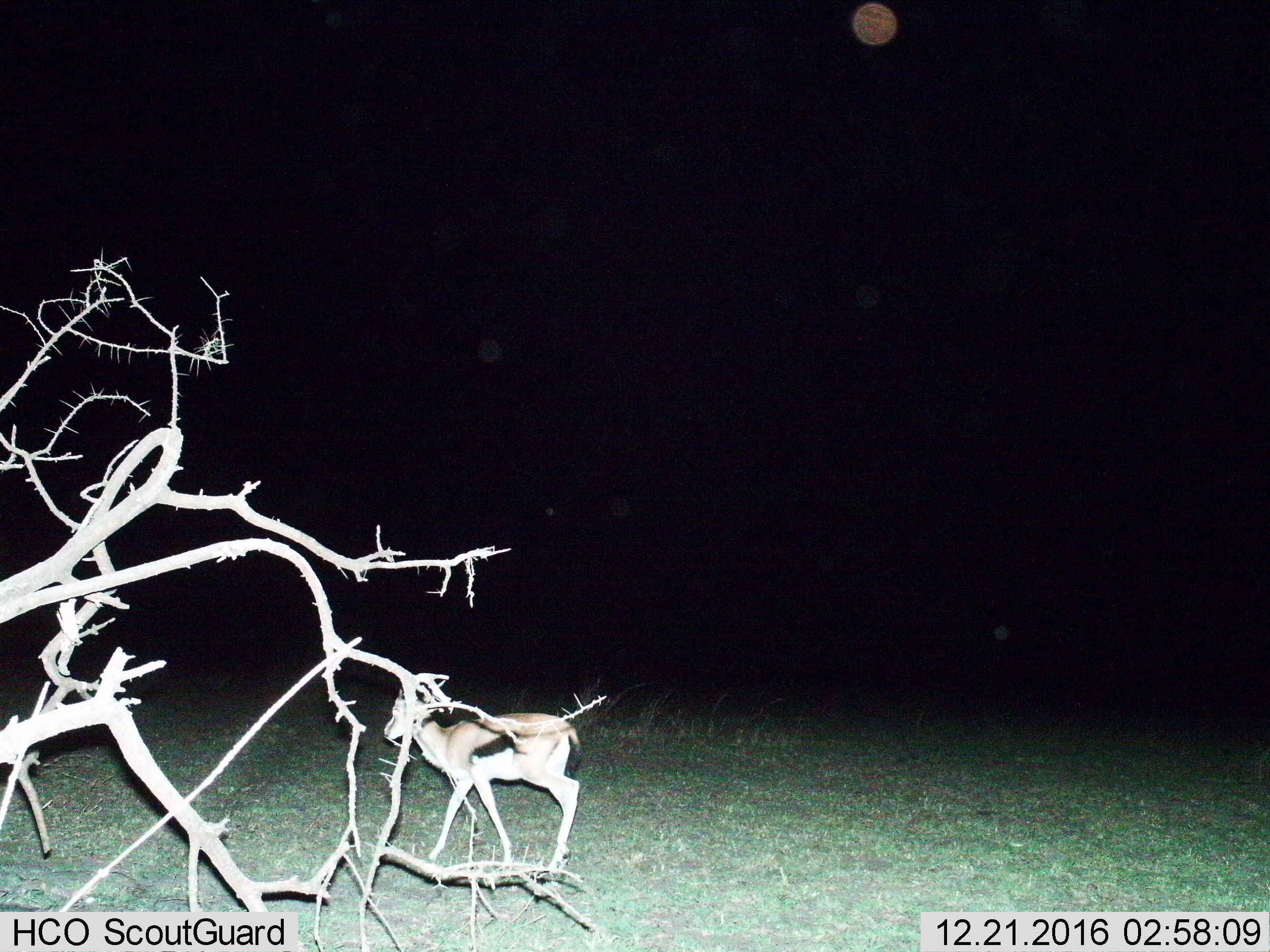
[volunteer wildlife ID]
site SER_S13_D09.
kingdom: Animalia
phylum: Chordata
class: Mammalia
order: Artiodactyla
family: Bovidae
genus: Eudorcas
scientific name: Eudorcas thomsonii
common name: thomson's gazelle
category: gazellethomsons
Gazellethomsons (thomson's gazelle) (Eudorcas thomsonii), count 1. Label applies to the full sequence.